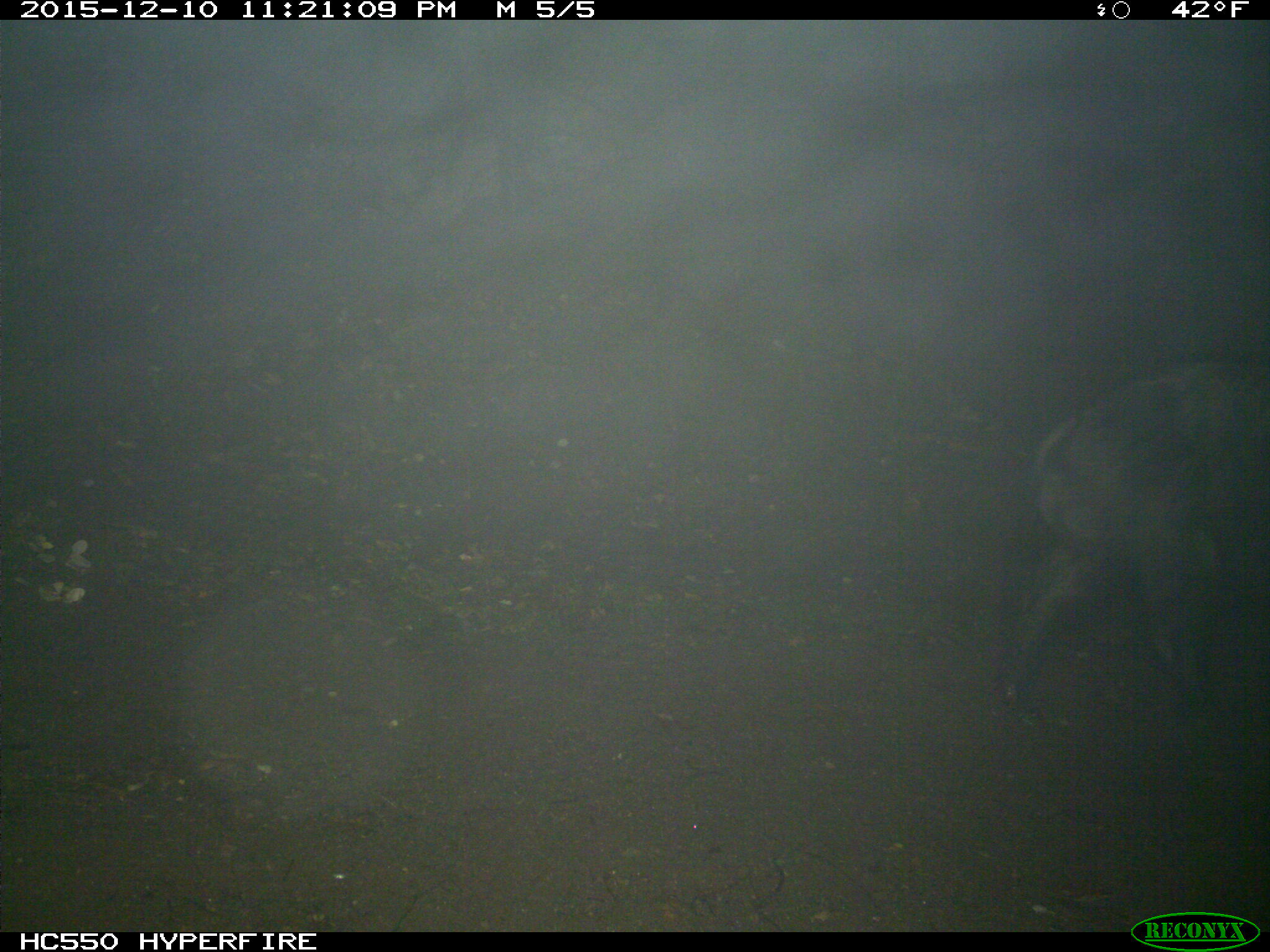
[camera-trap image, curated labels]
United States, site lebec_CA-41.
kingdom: Animalia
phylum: Chordata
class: Mammalia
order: Artiodactyla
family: Suidae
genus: Sus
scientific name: Sus scrofa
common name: wild boar